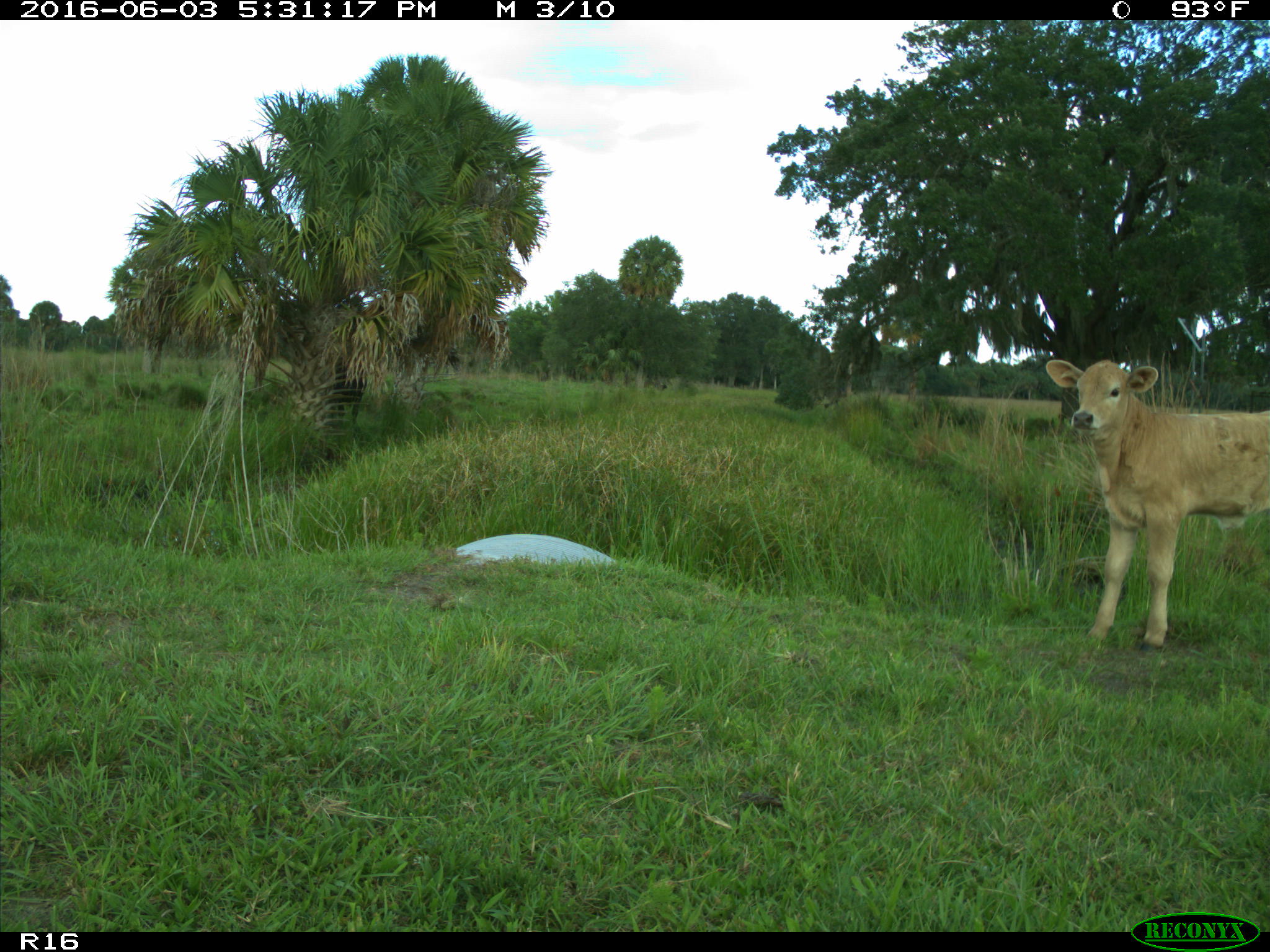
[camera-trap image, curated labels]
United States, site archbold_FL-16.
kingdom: Animalia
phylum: Chordata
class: Mammalia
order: Artiodactyla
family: Bovidae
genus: Bos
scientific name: Bos taurus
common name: domestic cow